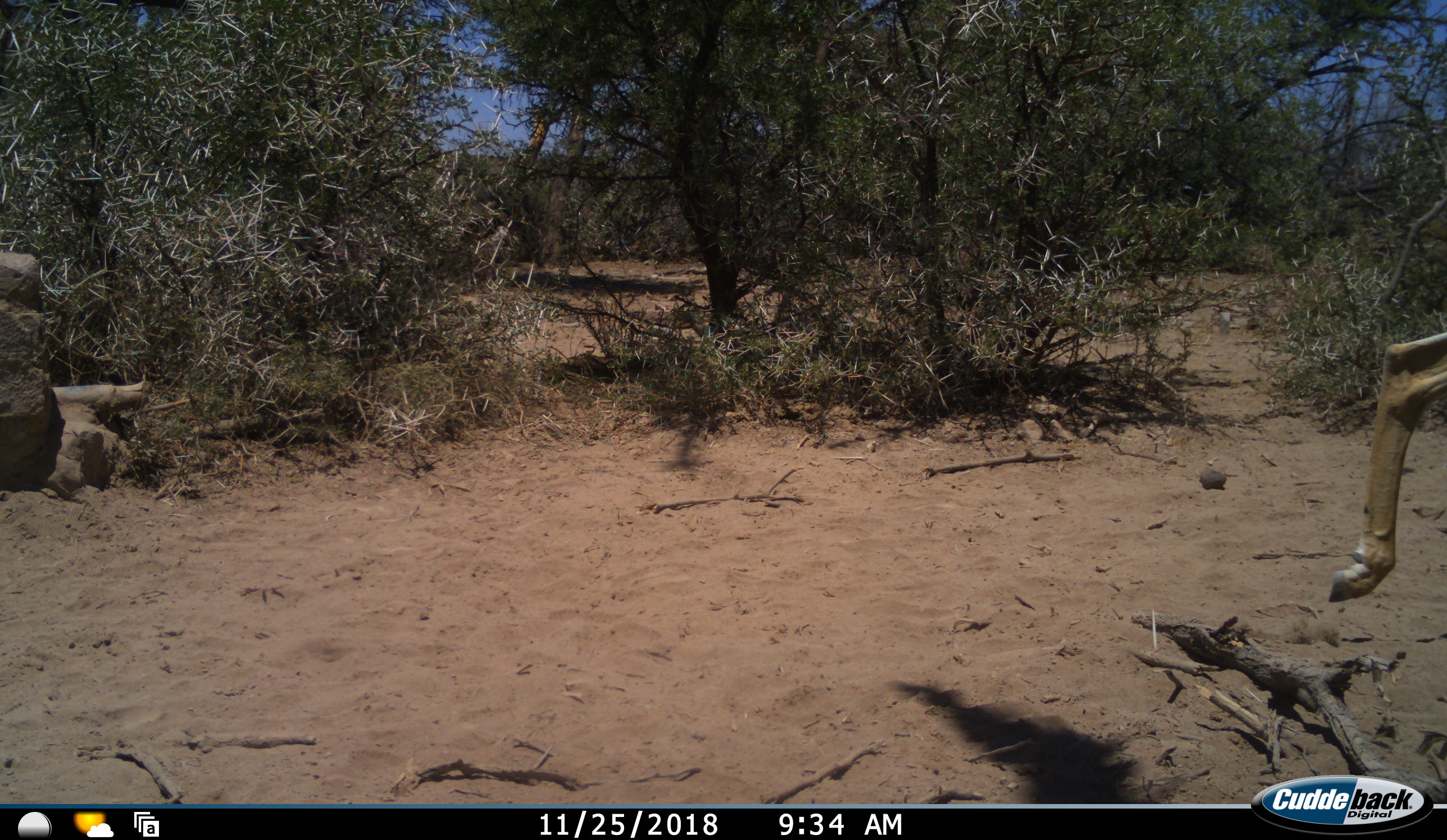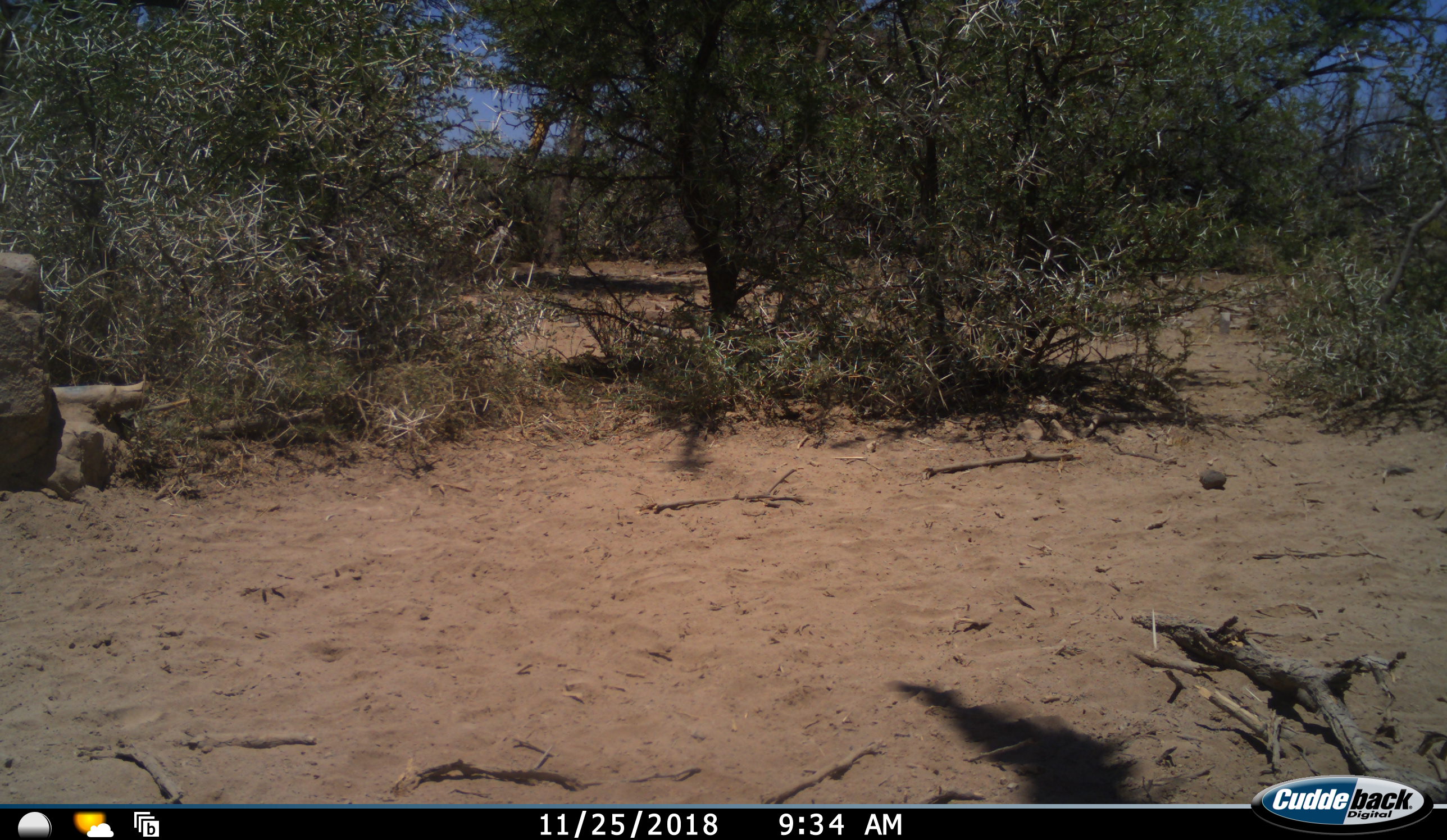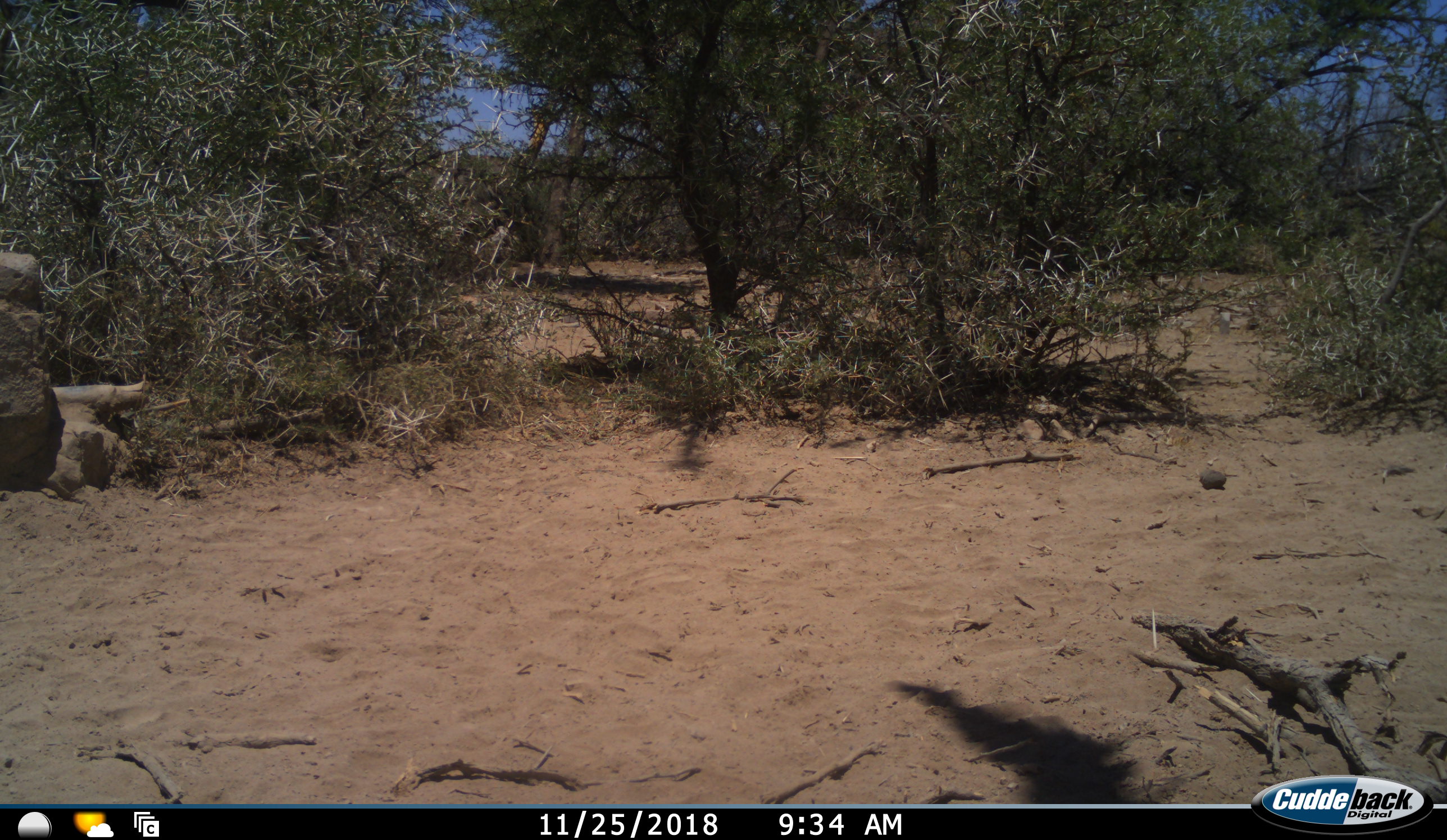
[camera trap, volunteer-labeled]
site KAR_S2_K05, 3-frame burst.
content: unidentified animal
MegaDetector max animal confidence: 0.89